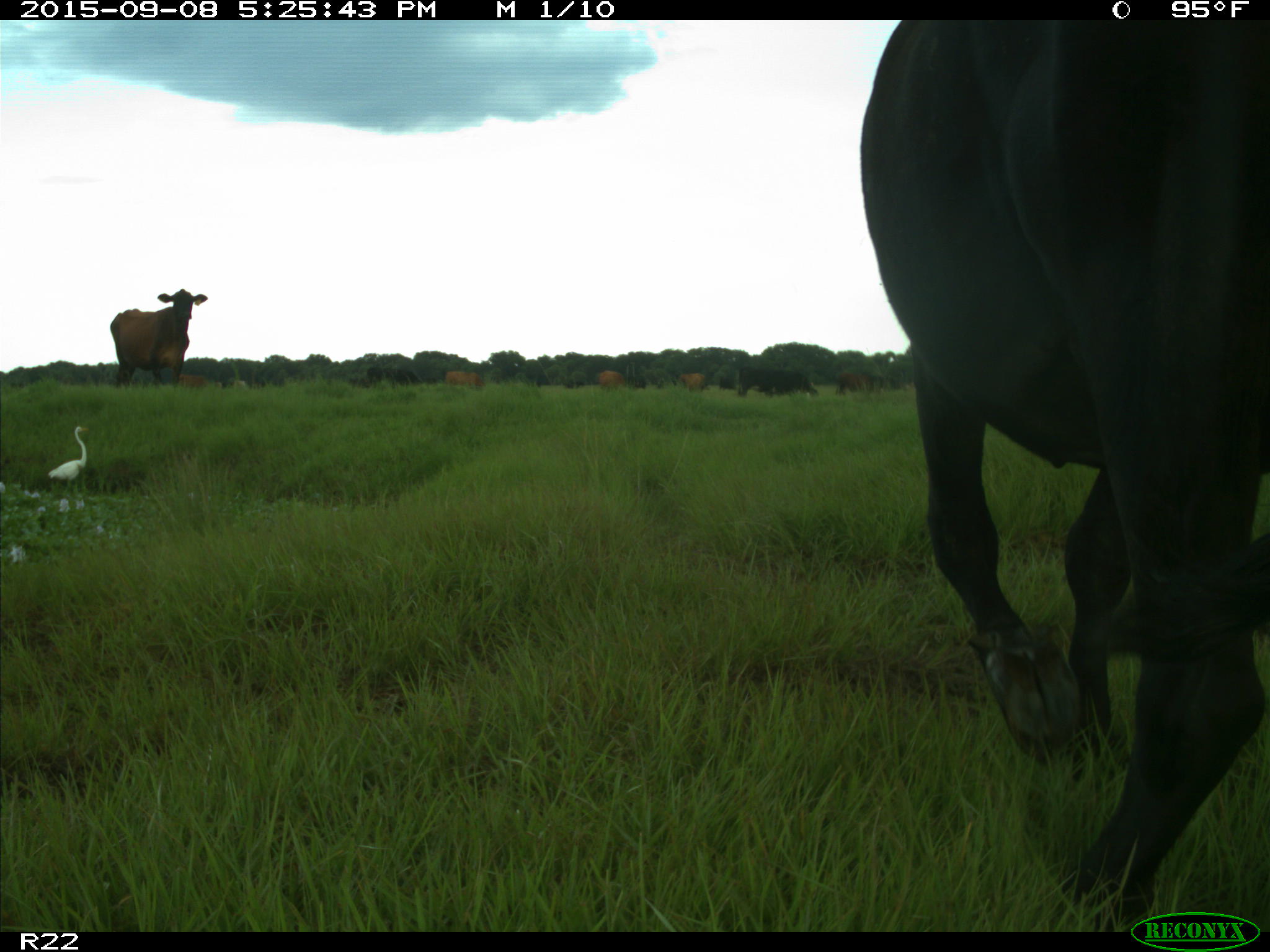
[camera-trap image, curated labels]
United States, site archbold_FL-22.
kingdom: Animalia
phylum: Chordata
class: Mammalia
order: Artiodactyla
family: Bovidae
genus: Bos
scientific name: Bos taurus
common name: domestic cow